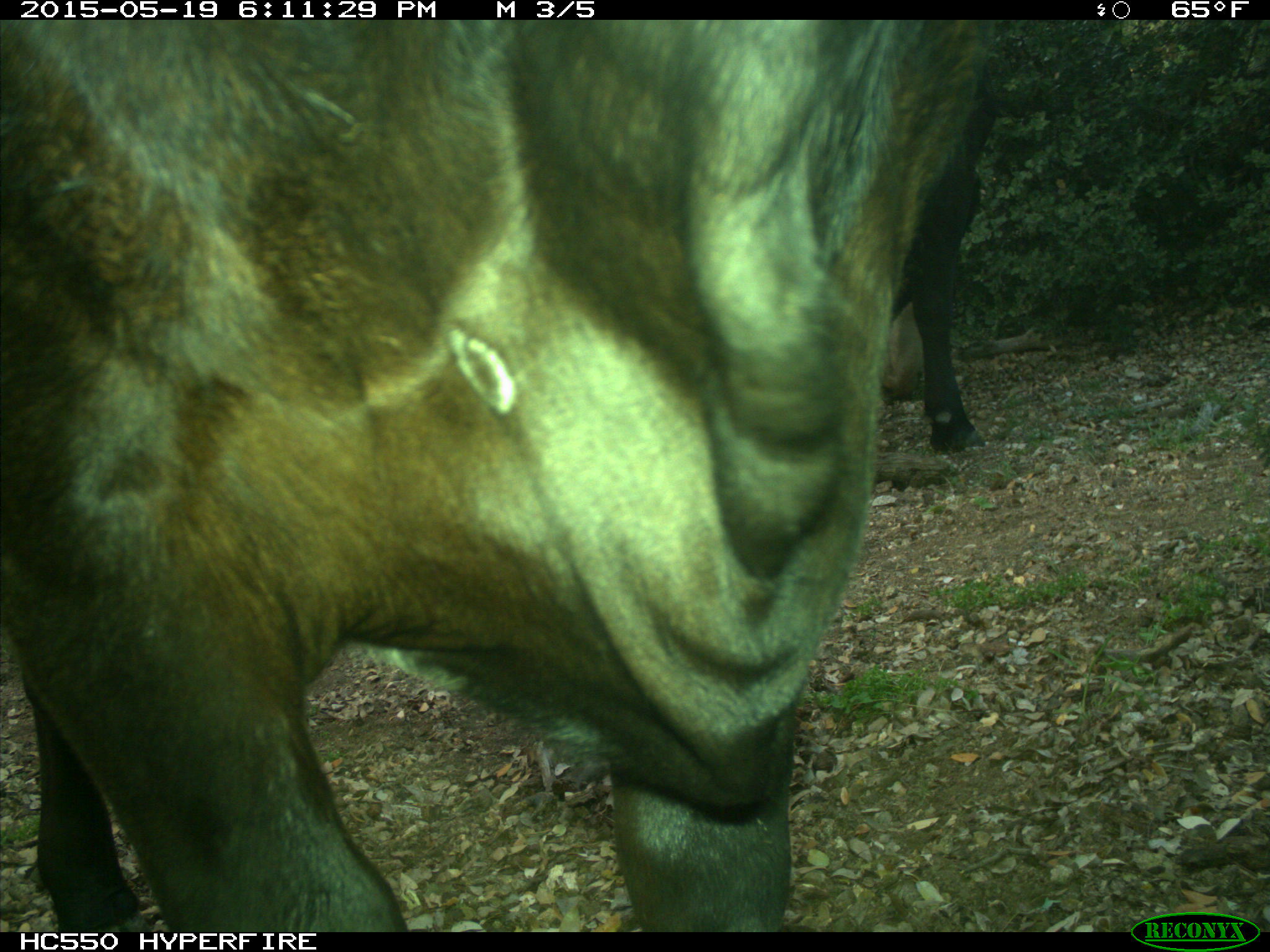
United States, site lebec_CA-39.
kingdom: Animalia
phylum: Chordata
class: Mammalia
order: Artiodactyla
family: Bovidae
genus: Bos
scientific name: Bos taurus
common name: domestic cow